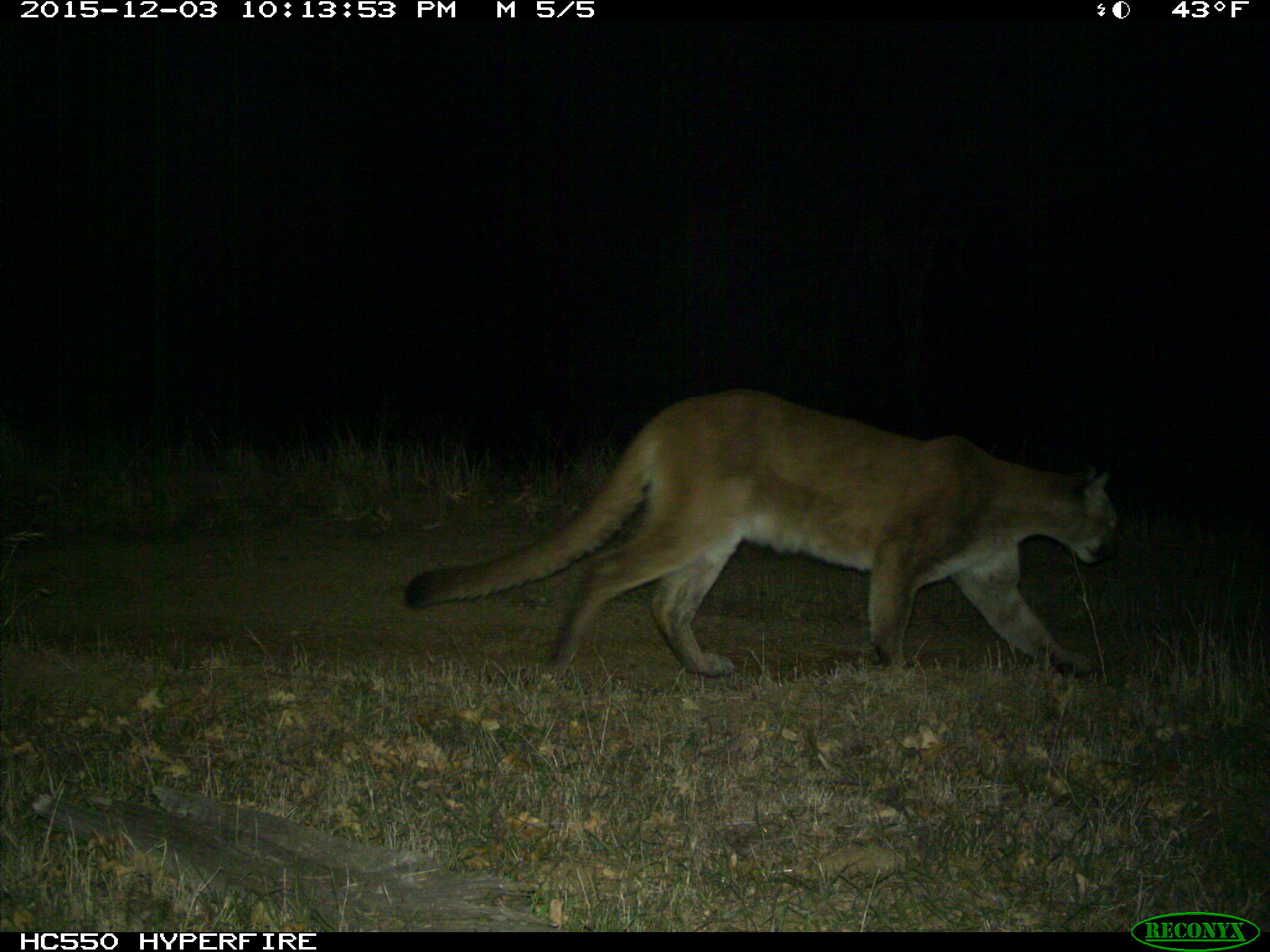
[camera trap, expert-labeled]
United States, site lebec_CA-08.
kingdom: Animalia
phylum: Chordata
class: Mammalia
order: Carnivora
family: Felidae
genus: Puma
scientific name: Puma concolor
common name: mountain lion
Puma concolor (mountain lion).